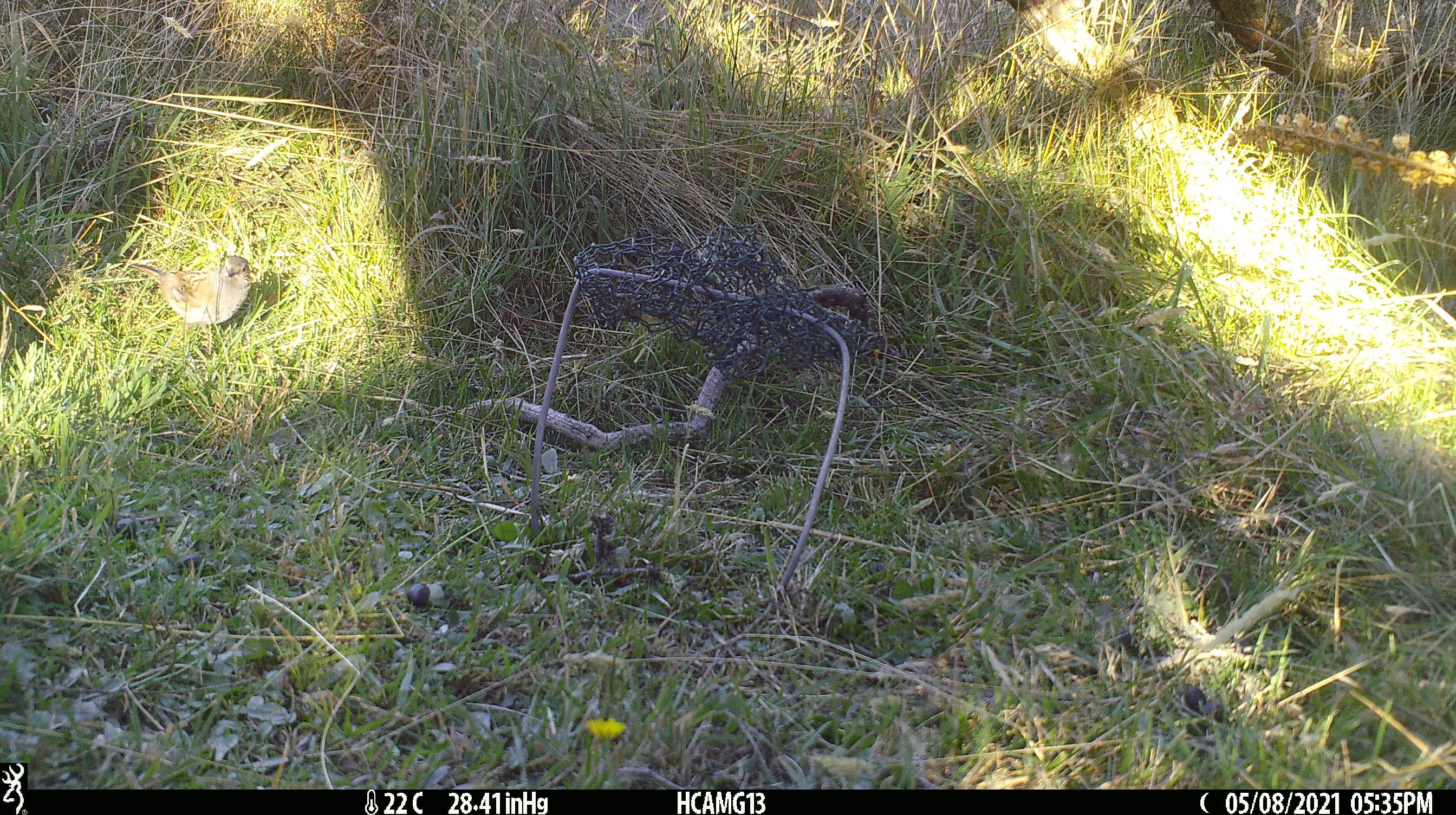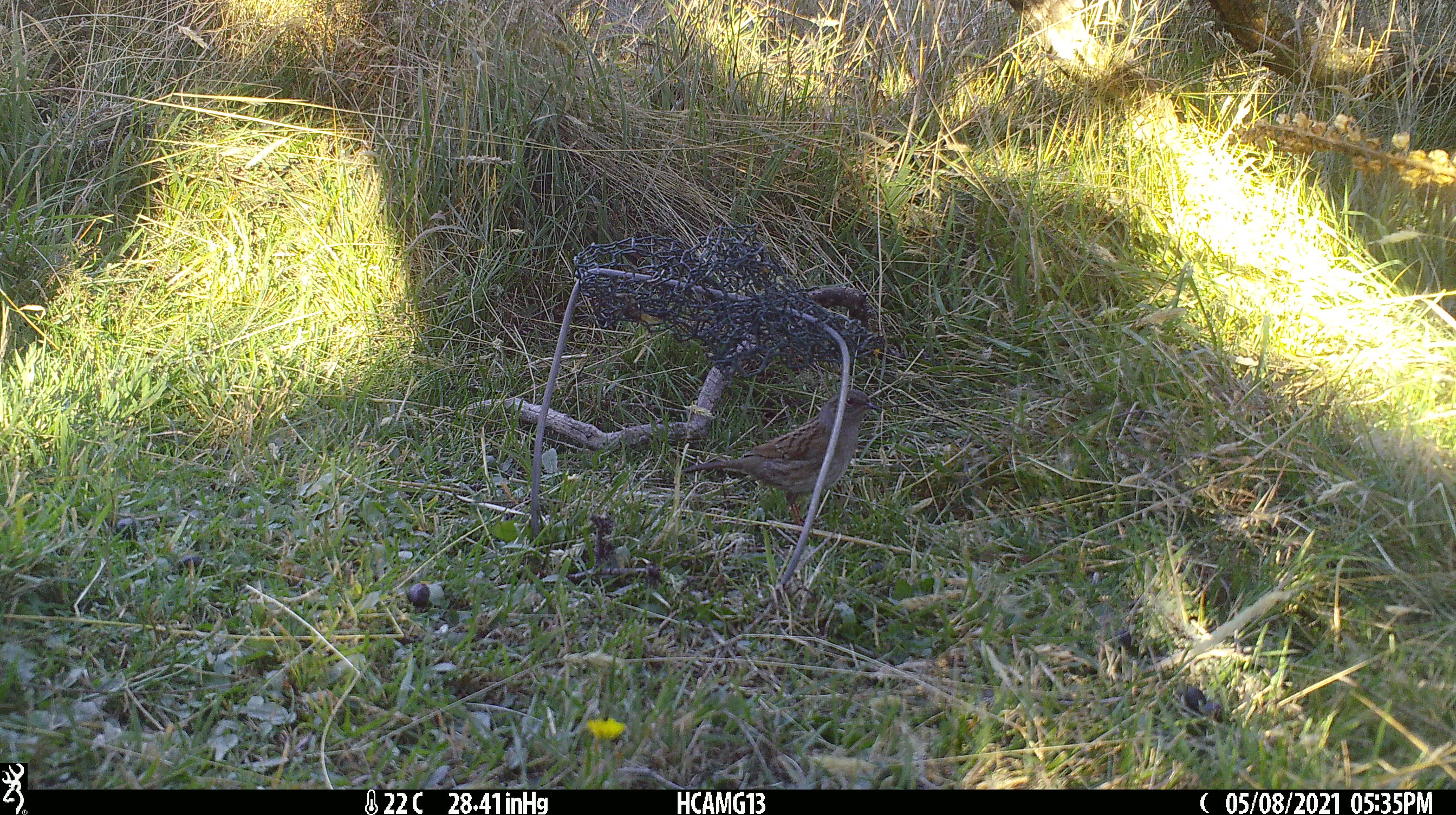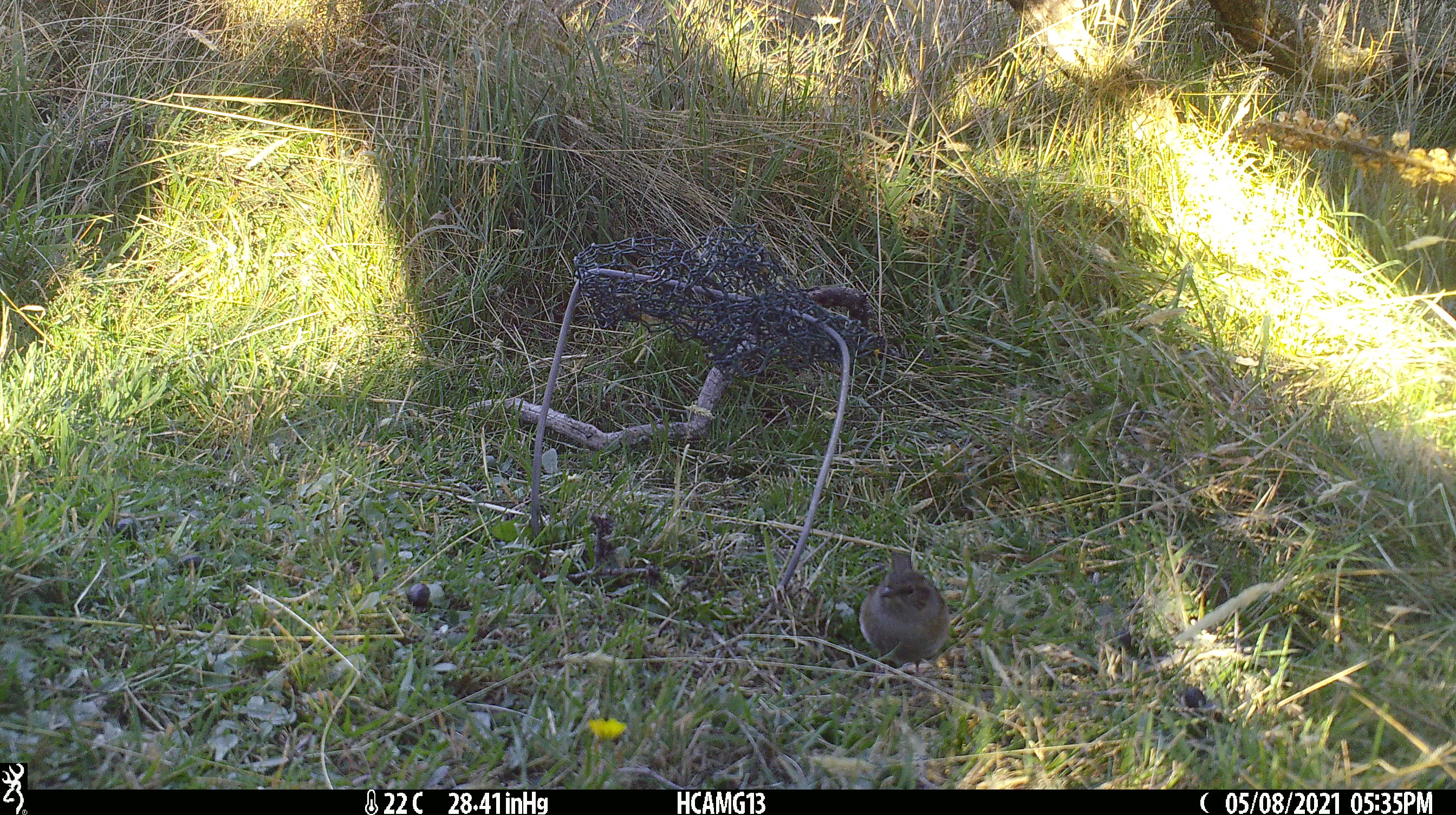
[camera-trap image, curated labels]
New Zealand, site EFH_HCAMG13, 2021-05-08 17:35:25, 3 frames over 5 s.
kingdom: Animalia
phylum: Chordata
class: Aves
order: Passeriformes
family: Prunellidae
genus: Prunella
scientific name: Prunella modularis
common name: dunnock